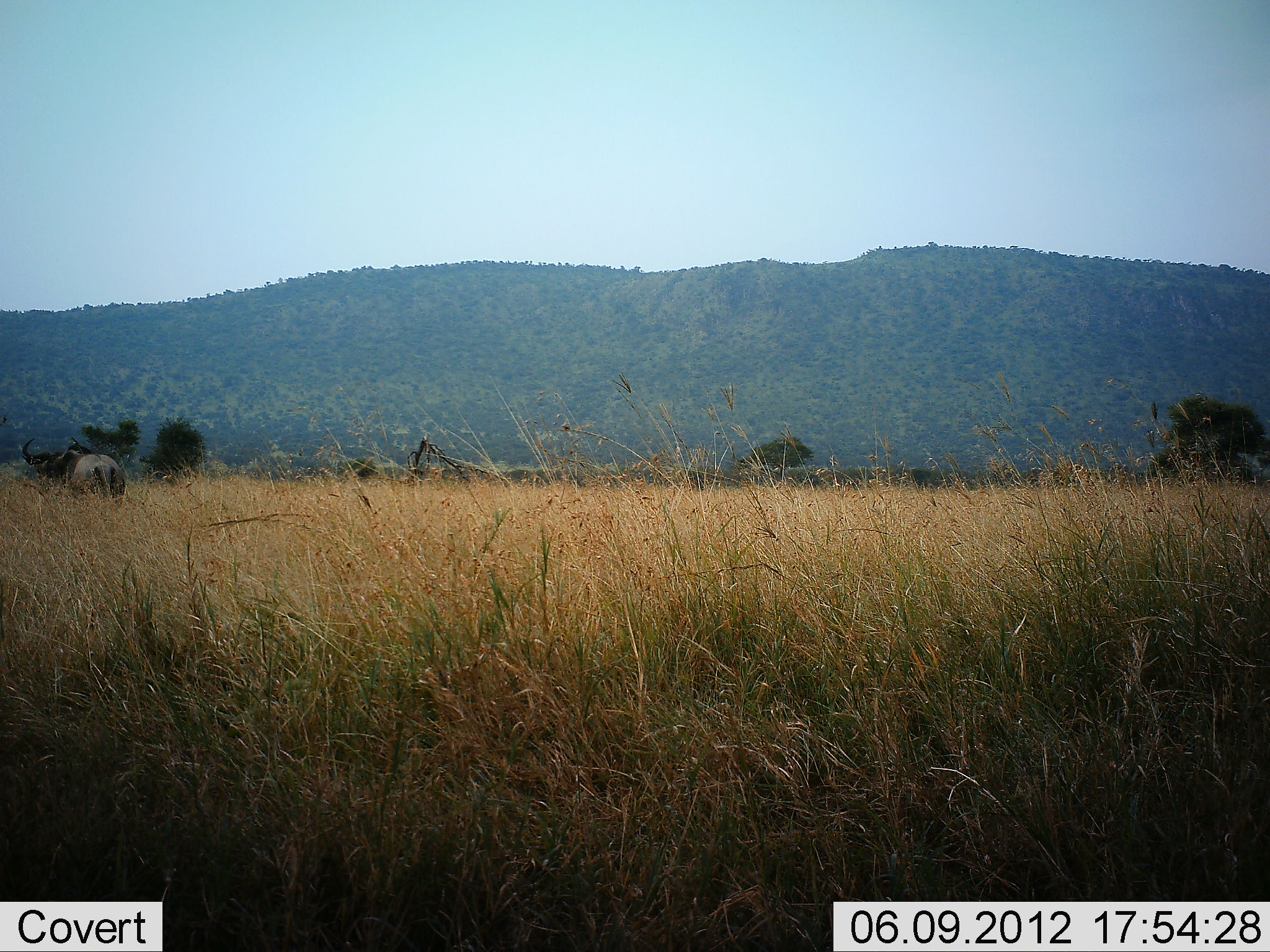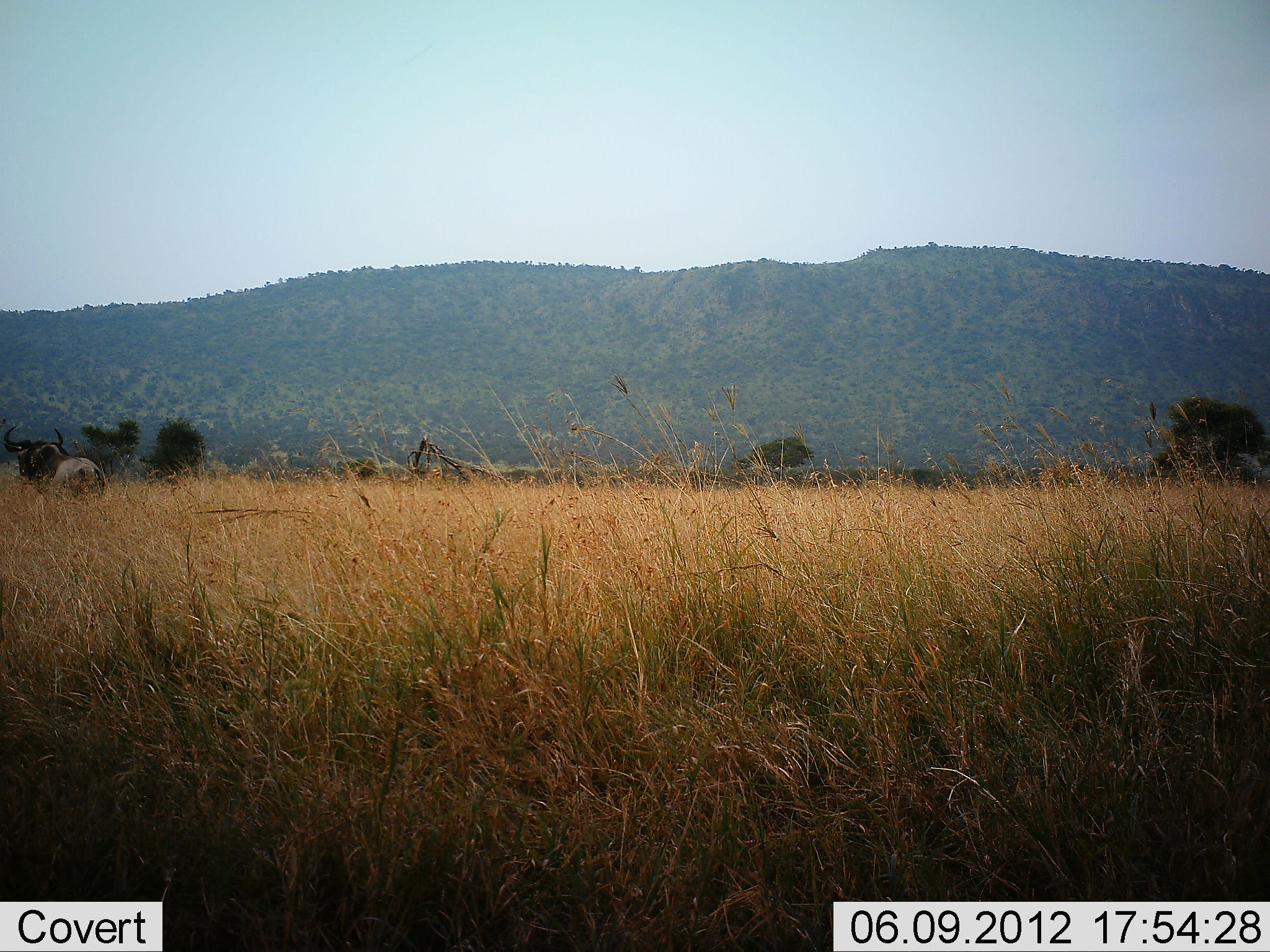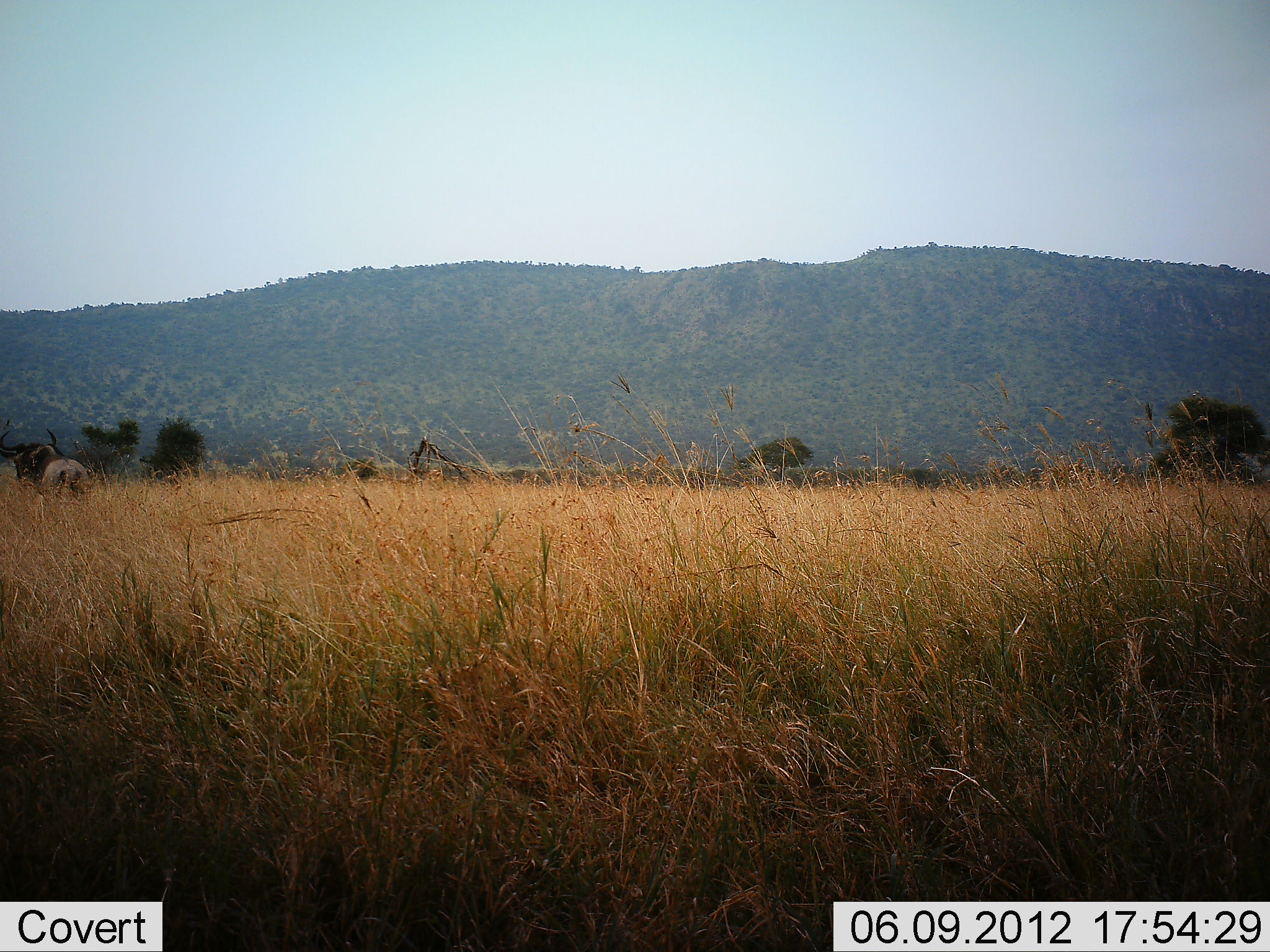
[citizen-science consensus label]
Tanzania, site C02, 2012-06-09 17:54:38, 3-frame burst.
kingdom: Animalia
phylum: Chordata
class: Mammalia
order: Artiodactyla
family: Bovidae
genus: Connochaetes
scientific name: Connochaetes taurinus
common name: blue wildebeest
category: wildebeest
Wildebeest (blue wildebeest) (Connochaetes taurinus), count 1. Behavior (volunteer vote fractions): standing 9%, resting 0%, moving 91%, interacting 0%. Young present (vote fraction): 0%. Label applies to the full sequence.